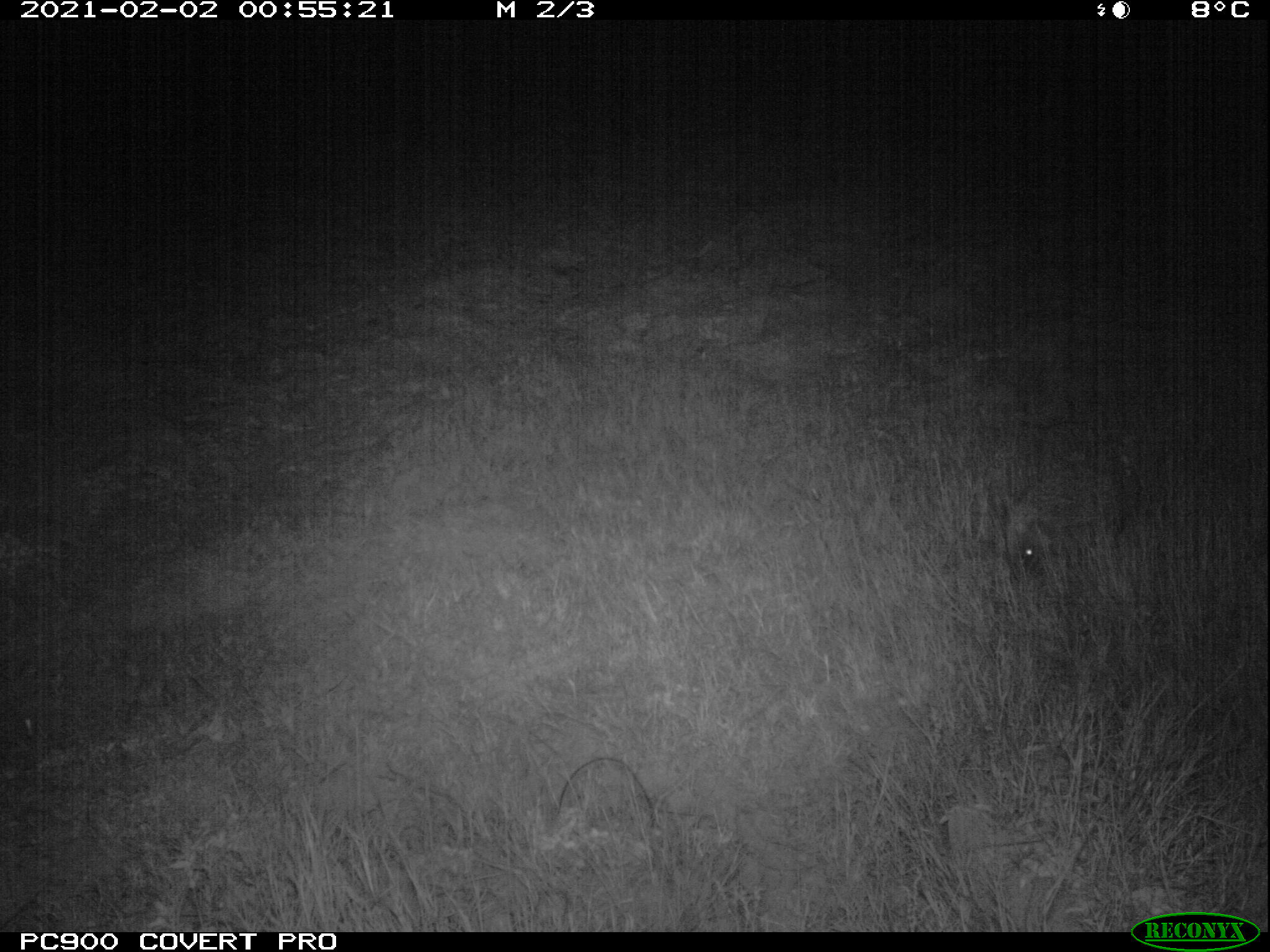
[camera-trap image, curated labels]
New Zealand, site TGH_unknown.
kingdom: Animalia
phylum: Chordata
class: Mammalia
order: Eulipotyphla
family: Erinaceidae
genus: Erinaceus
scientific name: Erinaceus europaeus europaeus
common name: european hedgehog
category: hedgehog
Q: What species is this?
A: Hedgehog (european hedgehog) (Erinaceus europaeus europaeus).